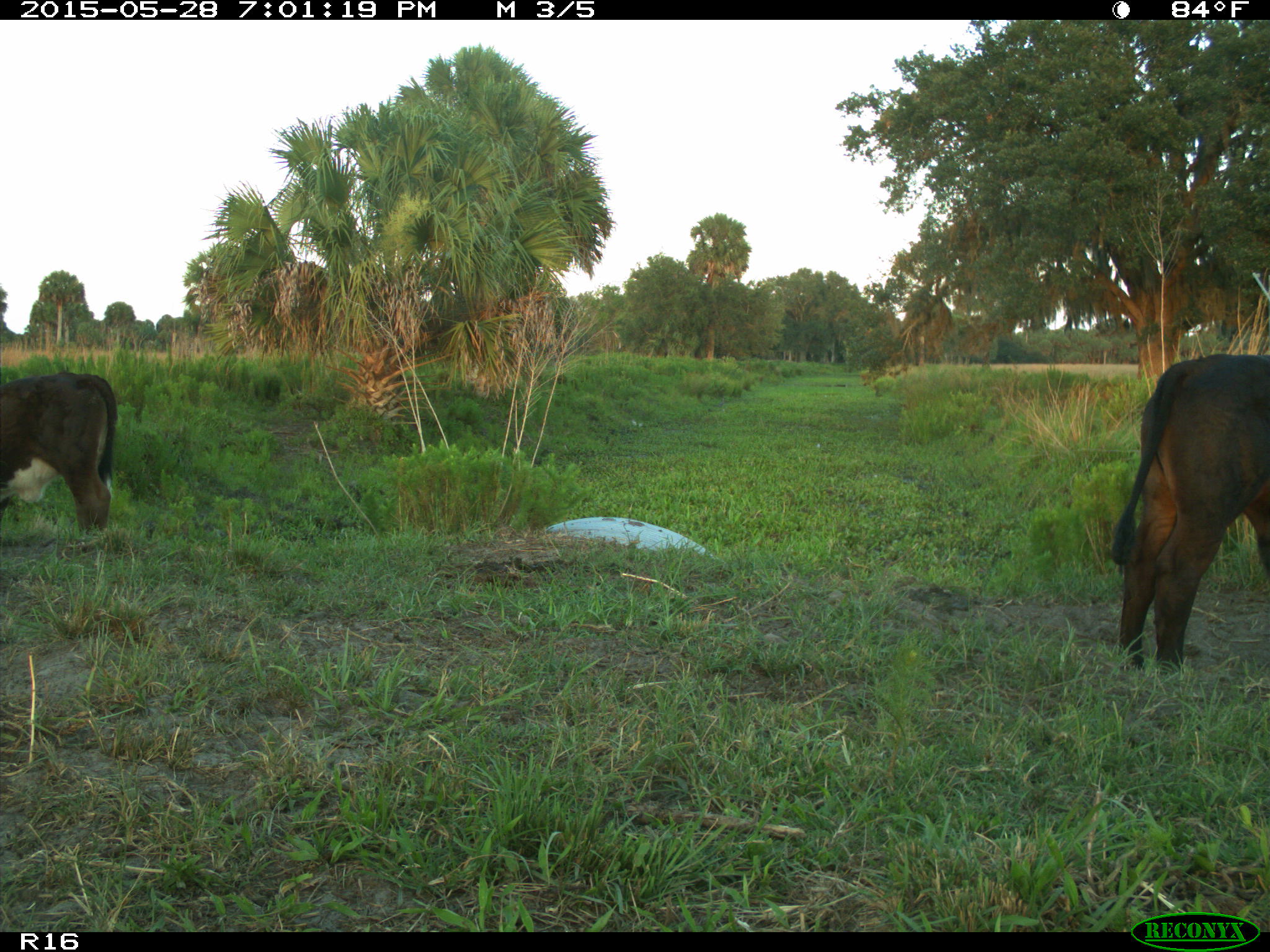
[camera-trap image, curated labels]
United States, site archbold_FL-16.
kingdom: Animalia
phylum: Chordata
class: Mammalia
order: Artiodactyla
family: Bovidae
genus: Bos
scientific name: Bos taurus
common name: domestic cow